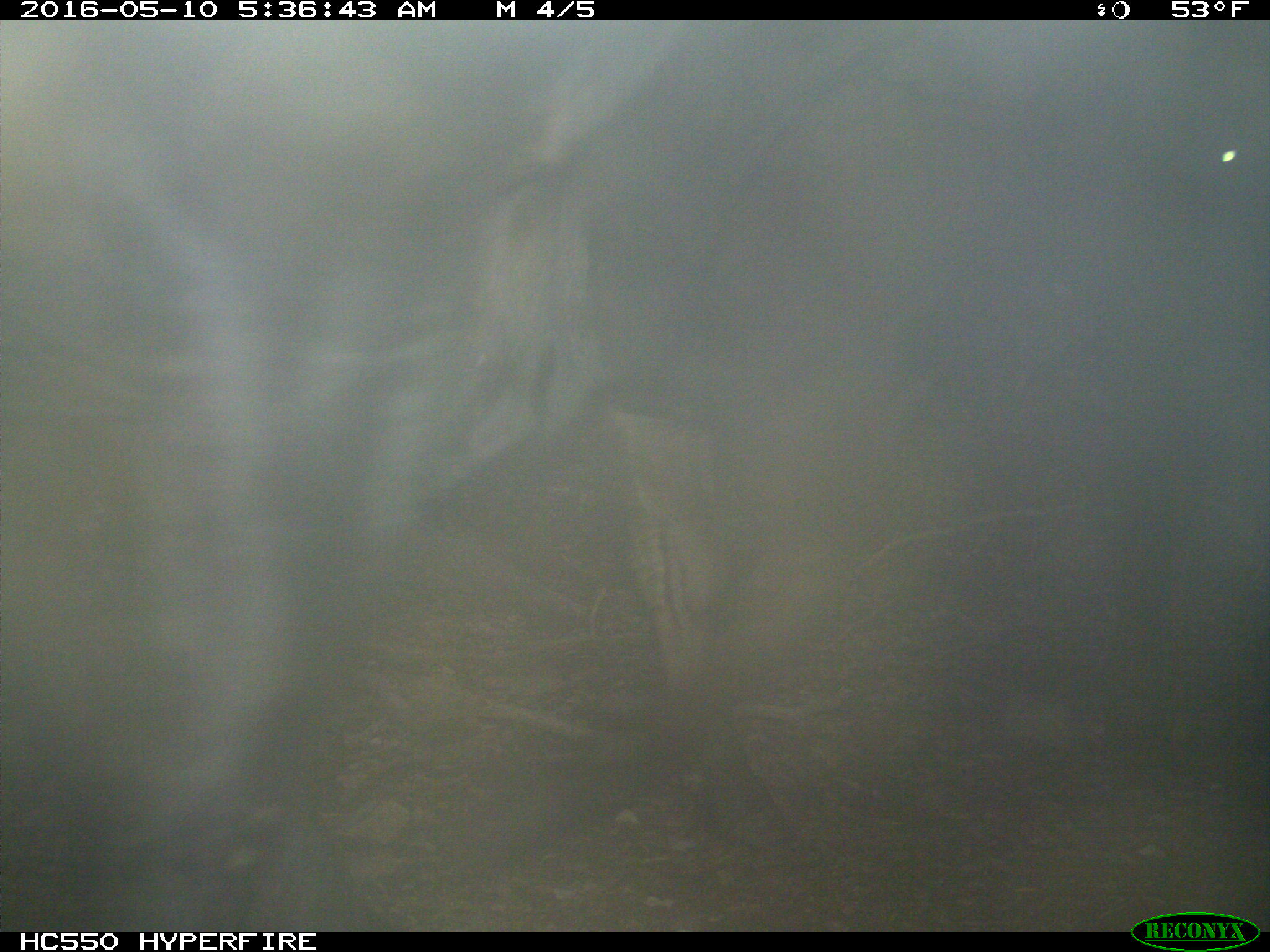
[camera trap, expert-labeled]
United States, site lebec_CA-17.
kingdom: Animalia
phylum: Chordata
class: Mammalia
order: Artiodactyla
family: Bovidae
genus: Bos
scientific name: Bos taurus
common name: domestic cow